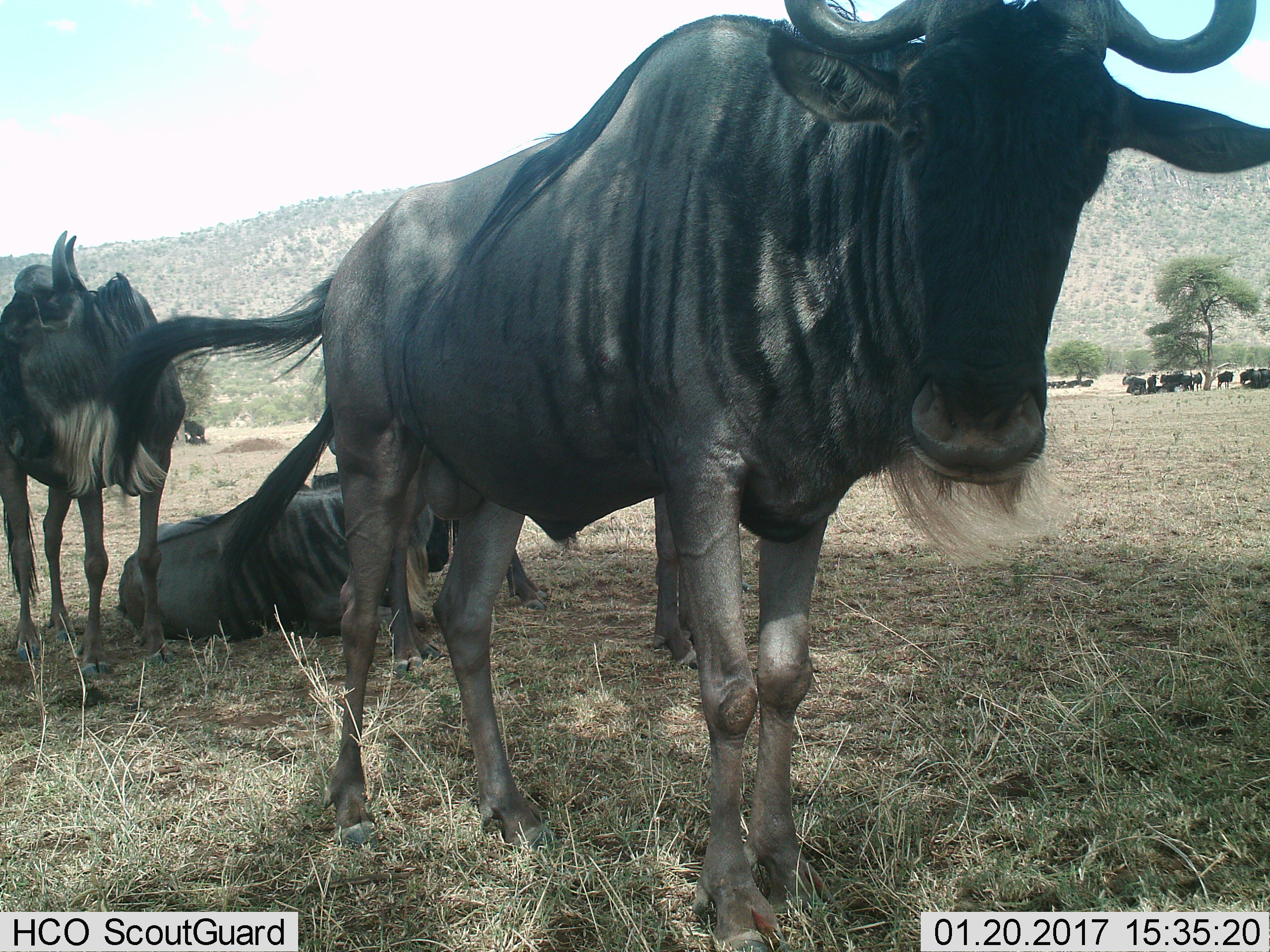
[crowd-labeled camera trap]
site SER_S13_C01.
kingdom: Animalia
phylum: Chordata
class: Mammalia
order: Artiodactyla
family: Bovidae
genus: Connochaetes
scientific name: Connochaetes taurinus taurinus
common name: blue wildebeest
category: wildebeestblue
Wildebeestblue (blue wildebeest) (Connochaetes taurinus taurinus), count 3. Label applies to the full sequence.